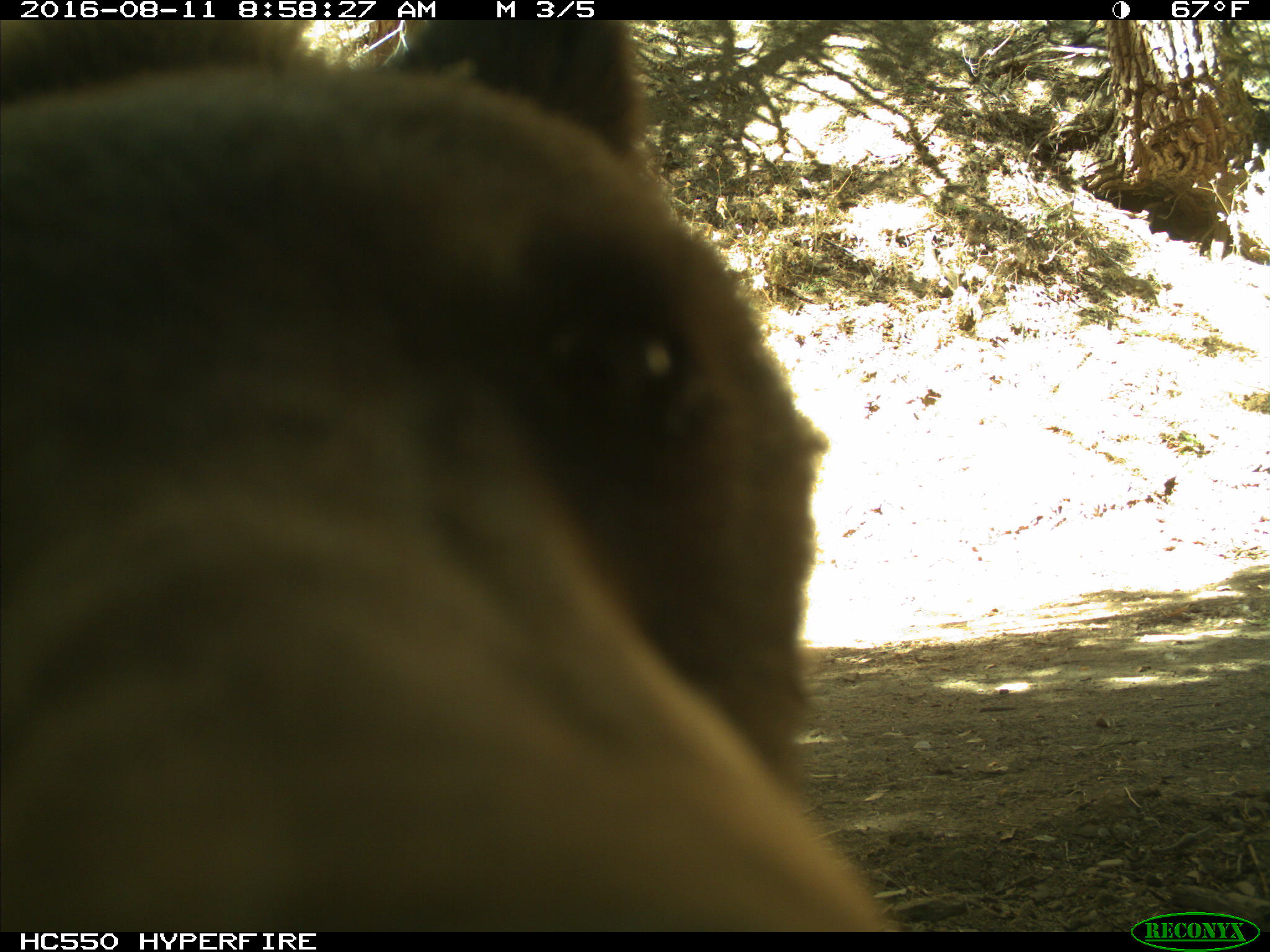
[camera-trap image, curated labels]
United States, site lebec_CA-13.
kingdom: Animalia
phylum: Chordata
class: Mammalia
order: Carnivora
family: Ursidae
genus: Ursus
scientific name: Ursus americanus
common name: american black bear